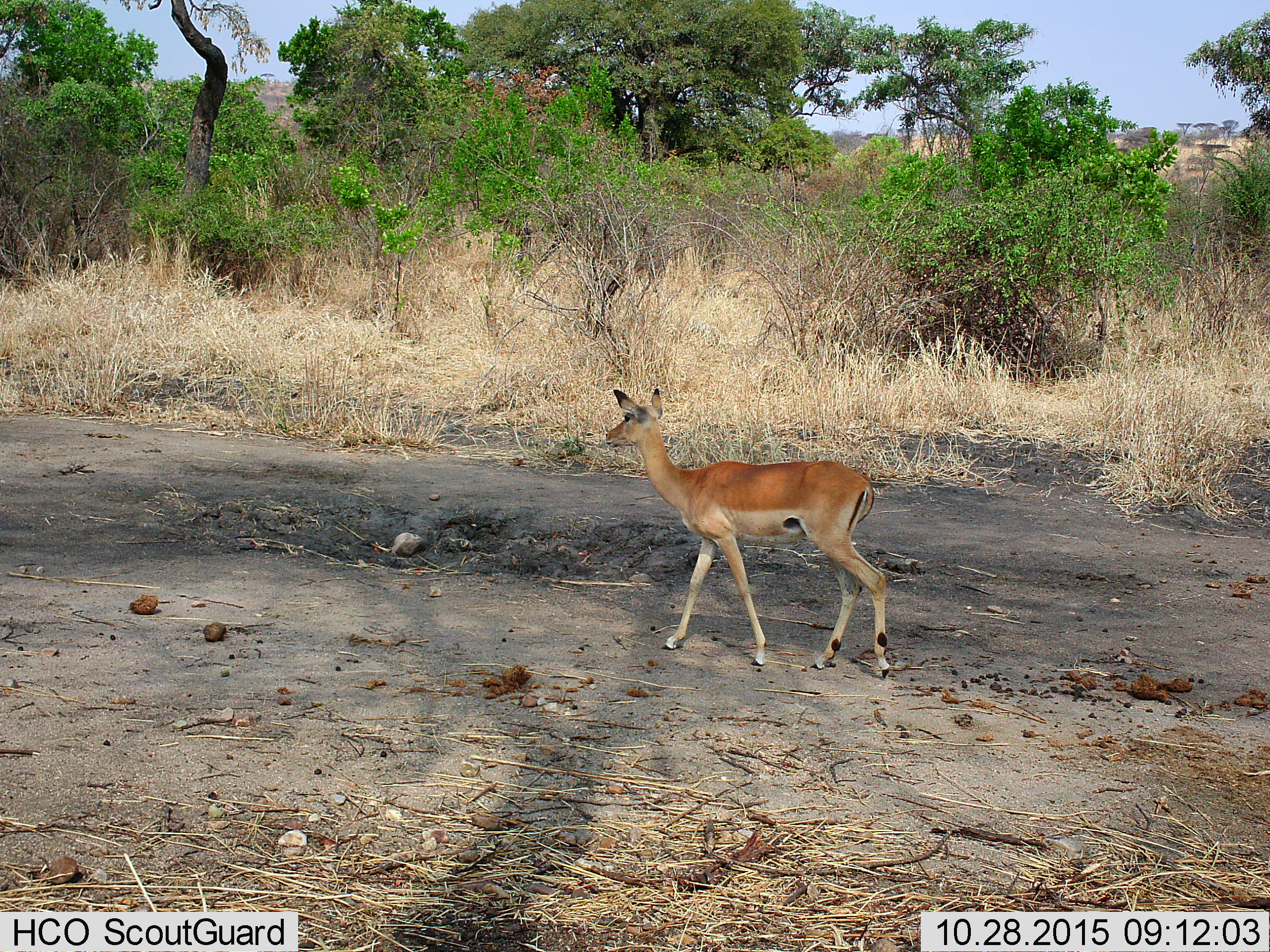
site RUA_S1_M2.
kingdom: Animalia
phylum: Chordata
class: Mammalia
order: Artiodactyla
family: Bovidae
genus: Aepyceros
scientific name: Aepyceros melampus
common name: impala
Impala (Aepyceros melampus), count 1. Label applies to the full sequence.